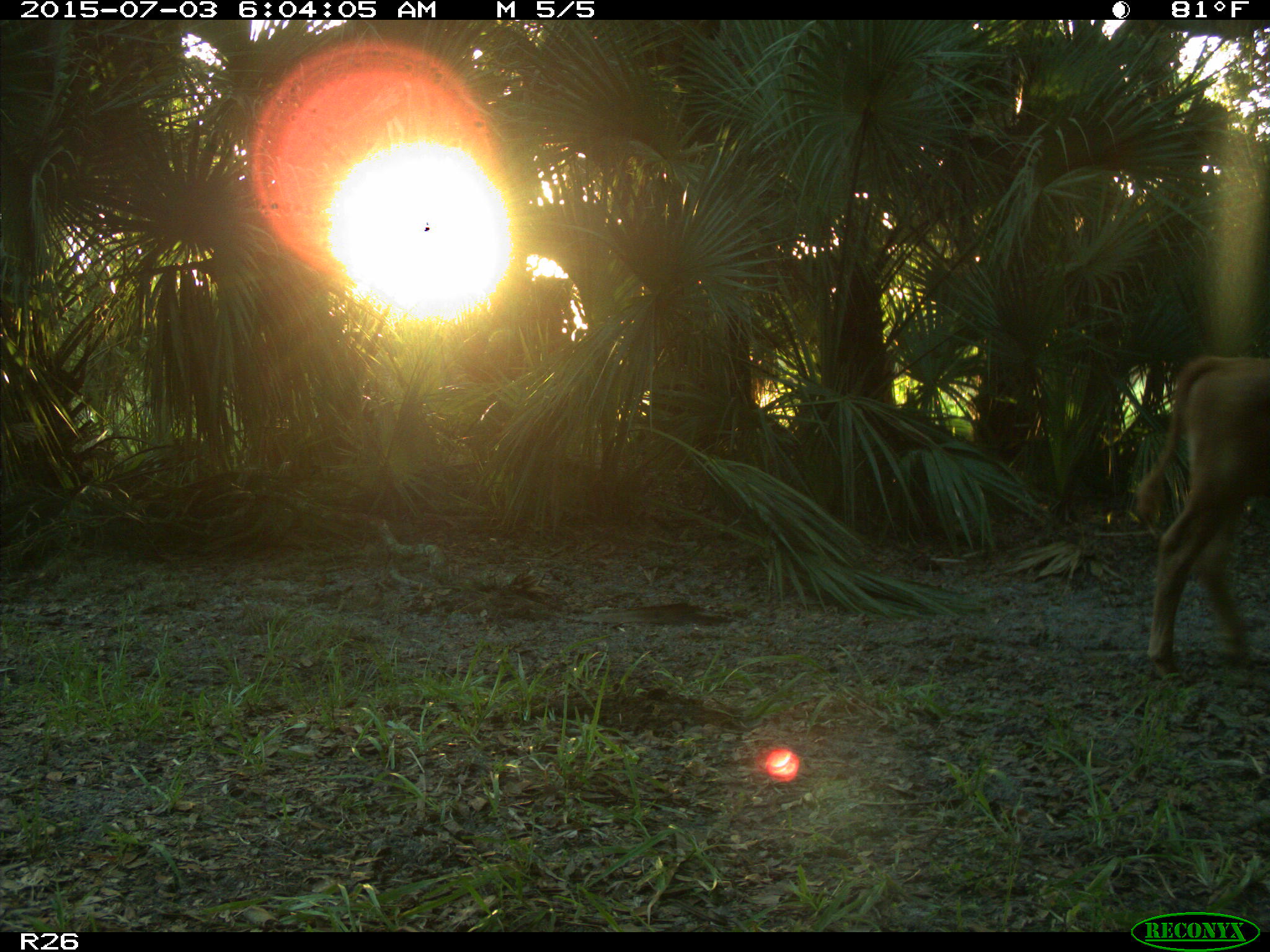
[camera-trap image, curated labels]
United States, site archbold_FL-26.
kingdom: Animalia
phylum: Chordata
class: Mammalia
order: Artiodactyla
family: Bovidae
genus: Bos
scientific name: Bos taurus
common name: domestic cow